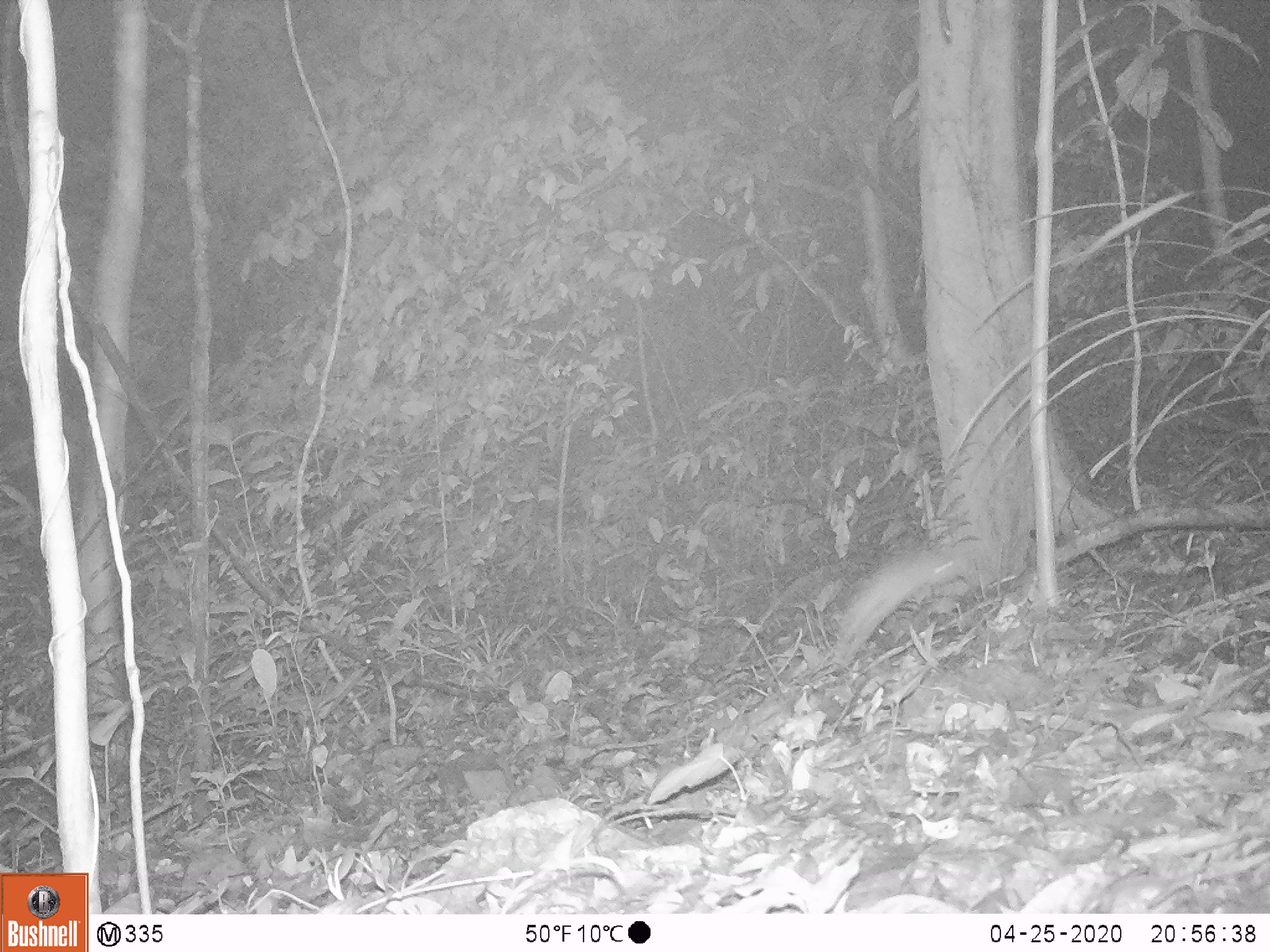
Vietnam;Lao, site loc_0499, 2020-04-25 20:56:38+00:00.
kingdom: Animalia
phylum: Chordata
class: Mammalia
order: Rodentia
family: Muridae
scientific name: Muridae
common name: old-world mice and rats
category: unidentified murid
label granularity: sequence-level